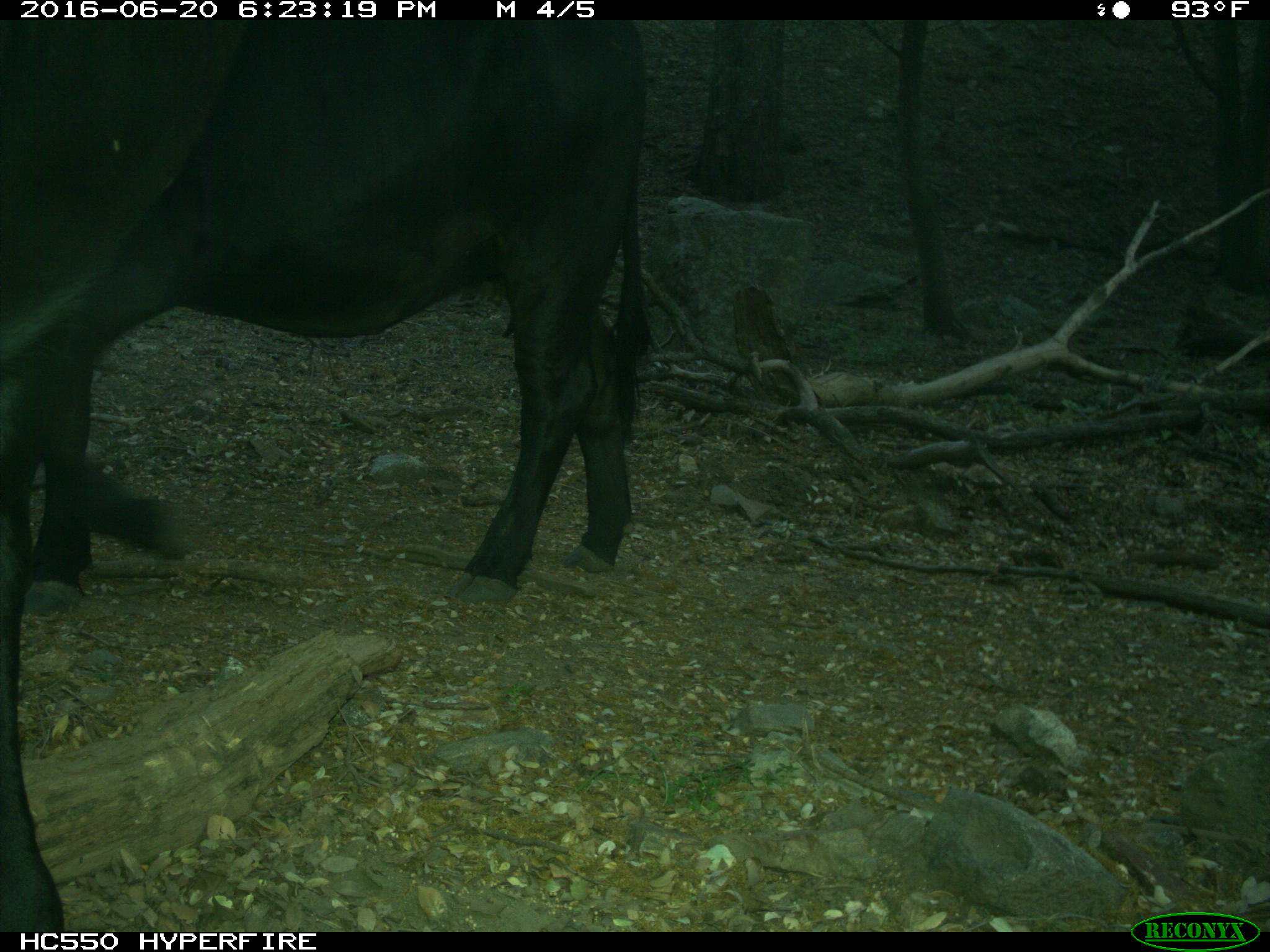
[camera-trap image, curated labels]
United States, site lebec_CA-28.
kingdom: Animalia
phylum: Chordata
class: Mammalia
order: Artiodactyla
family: Bovidae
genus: Bos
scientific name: Bos taurus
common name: domestic cow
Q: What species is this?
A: Bos taurus (domestic cow).